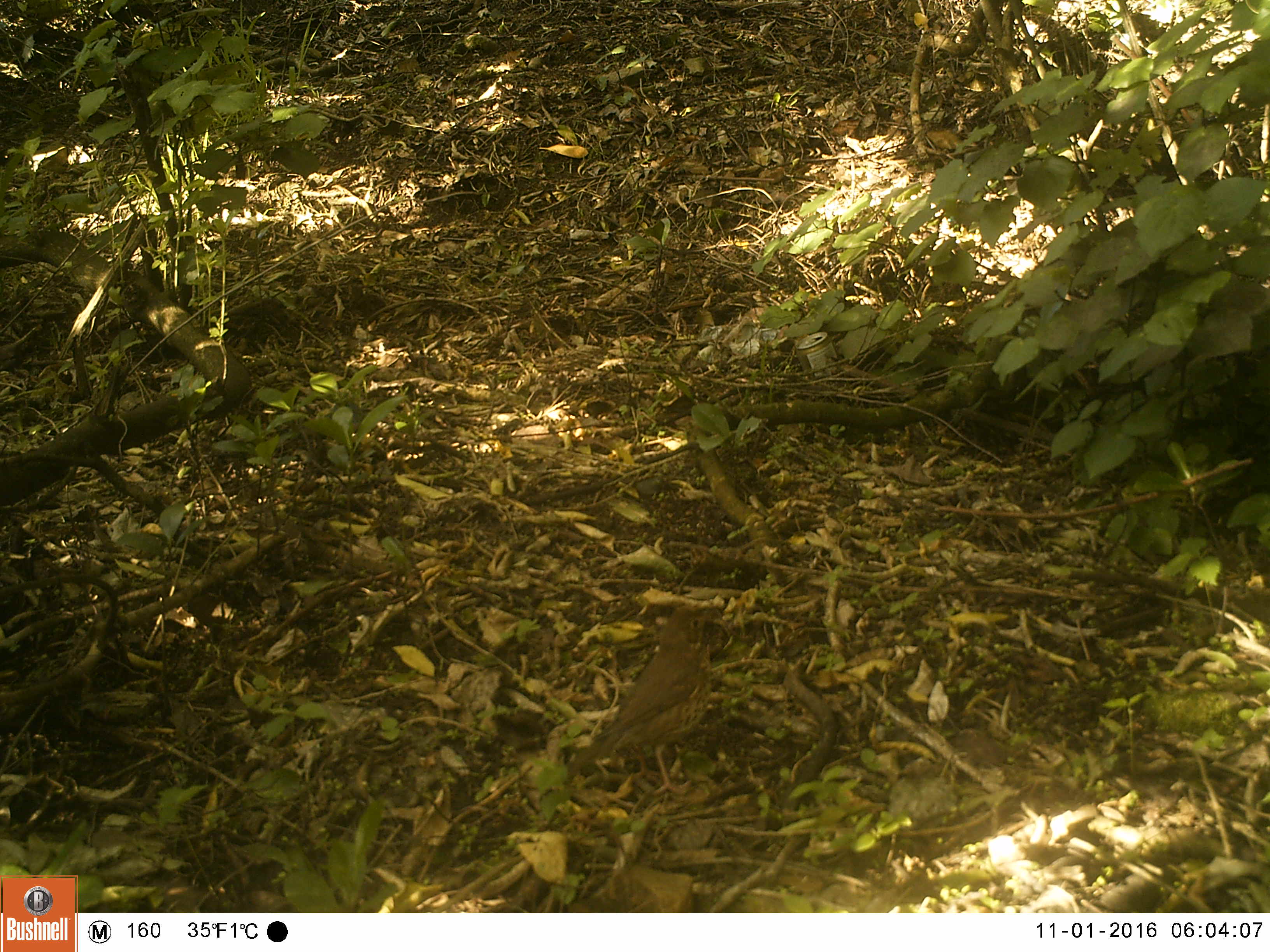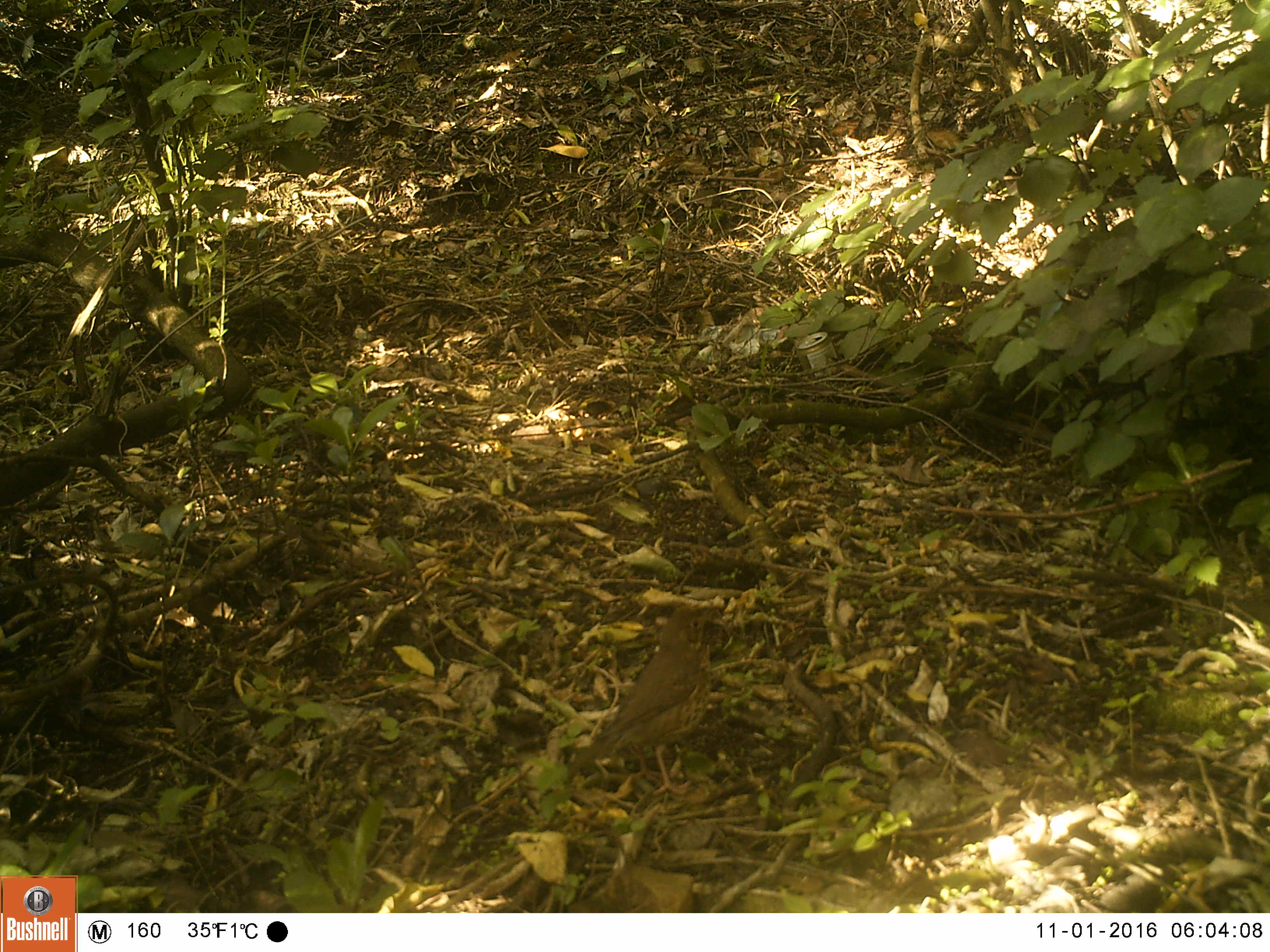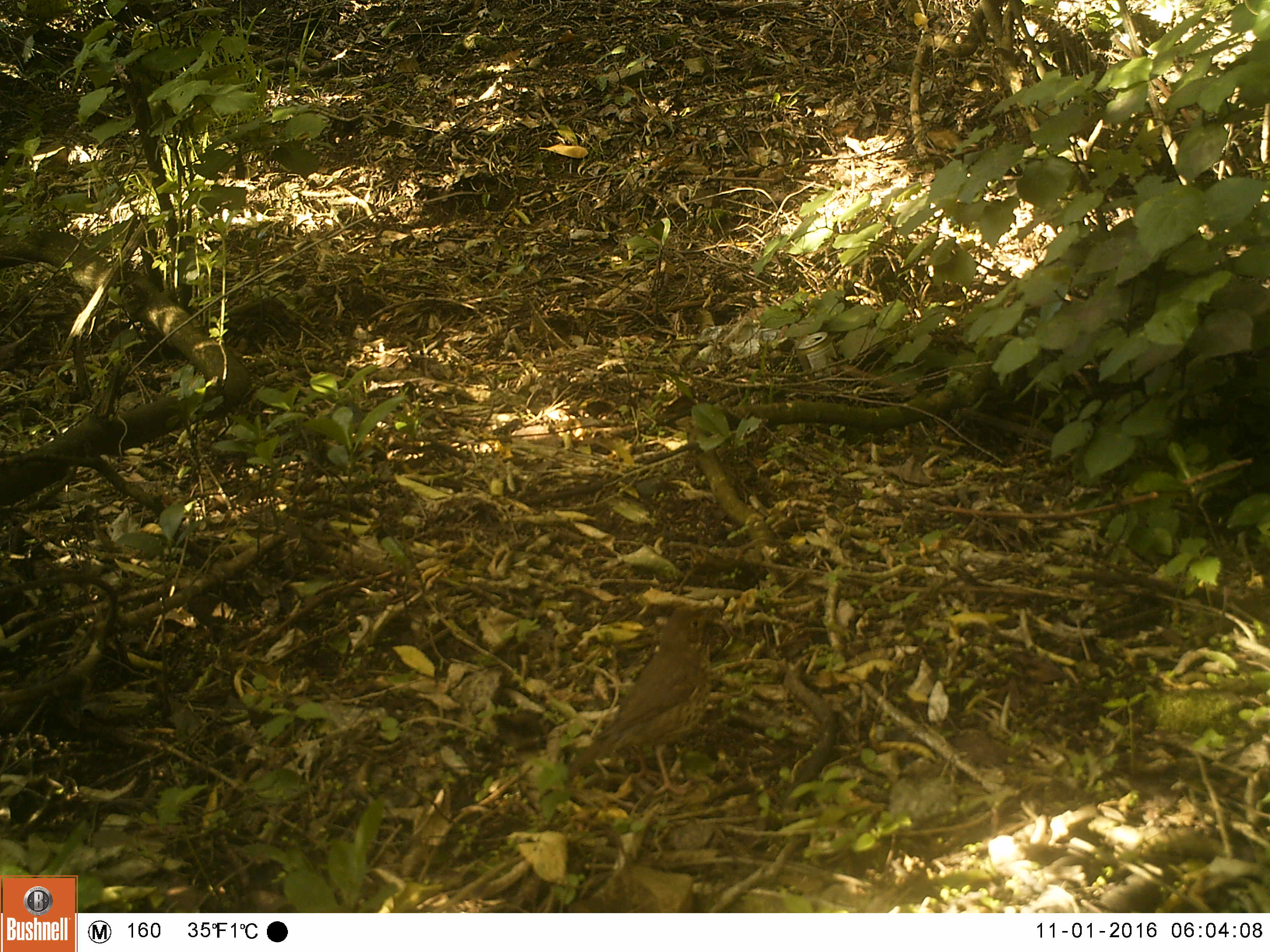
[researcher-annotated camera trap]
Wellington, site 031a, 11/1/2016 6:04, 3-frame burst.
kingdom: Animalia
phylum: Chordata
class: Aves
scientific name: Aves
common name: bird